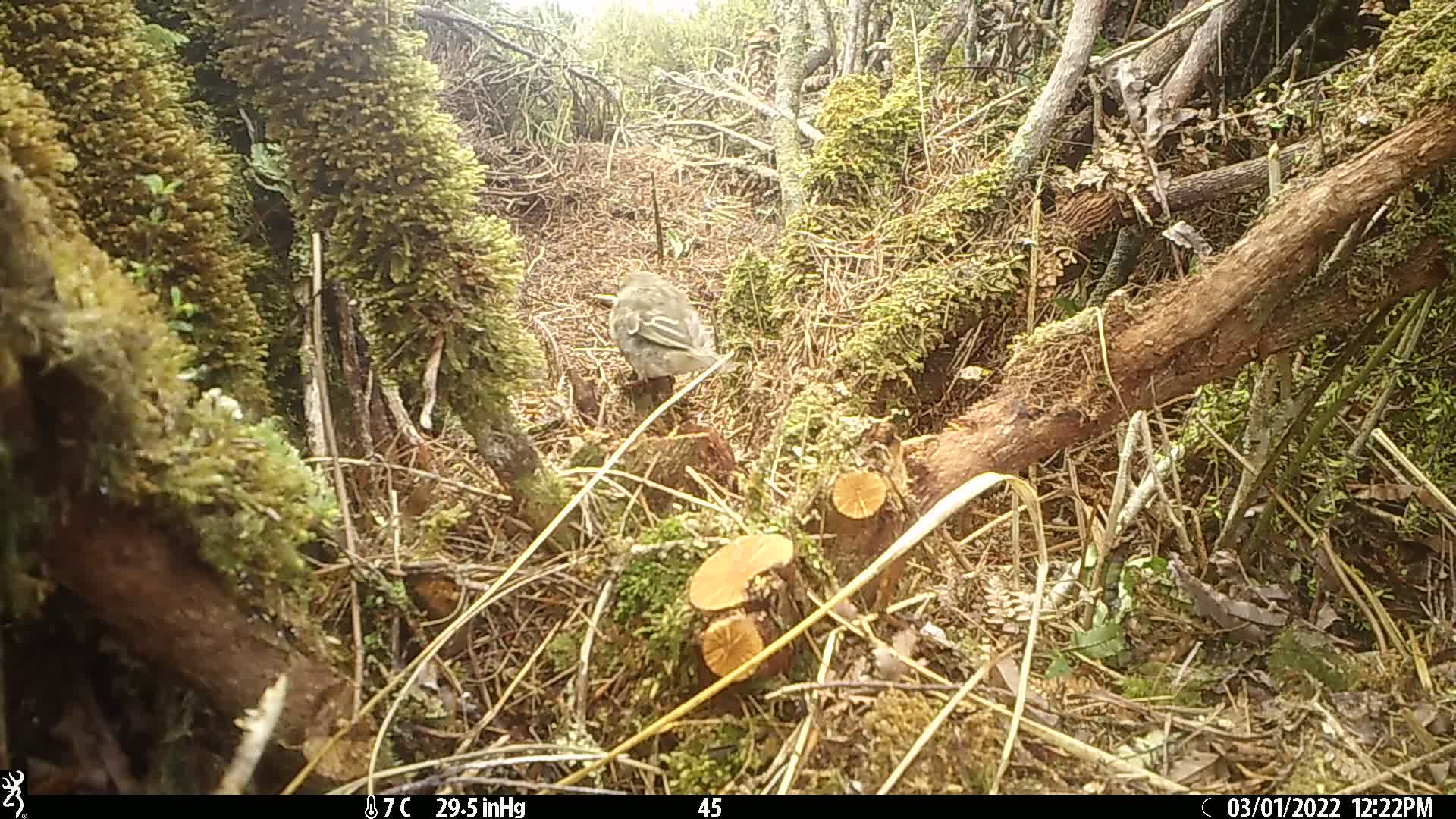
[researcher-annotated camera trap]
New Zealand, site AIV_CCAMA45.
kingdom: Animalia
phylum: Chordata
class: Aves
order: Passeriformes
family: Motacillidae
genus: Anthus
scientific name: Anthus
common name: pipit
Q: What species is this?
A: Pipit (Anthus).